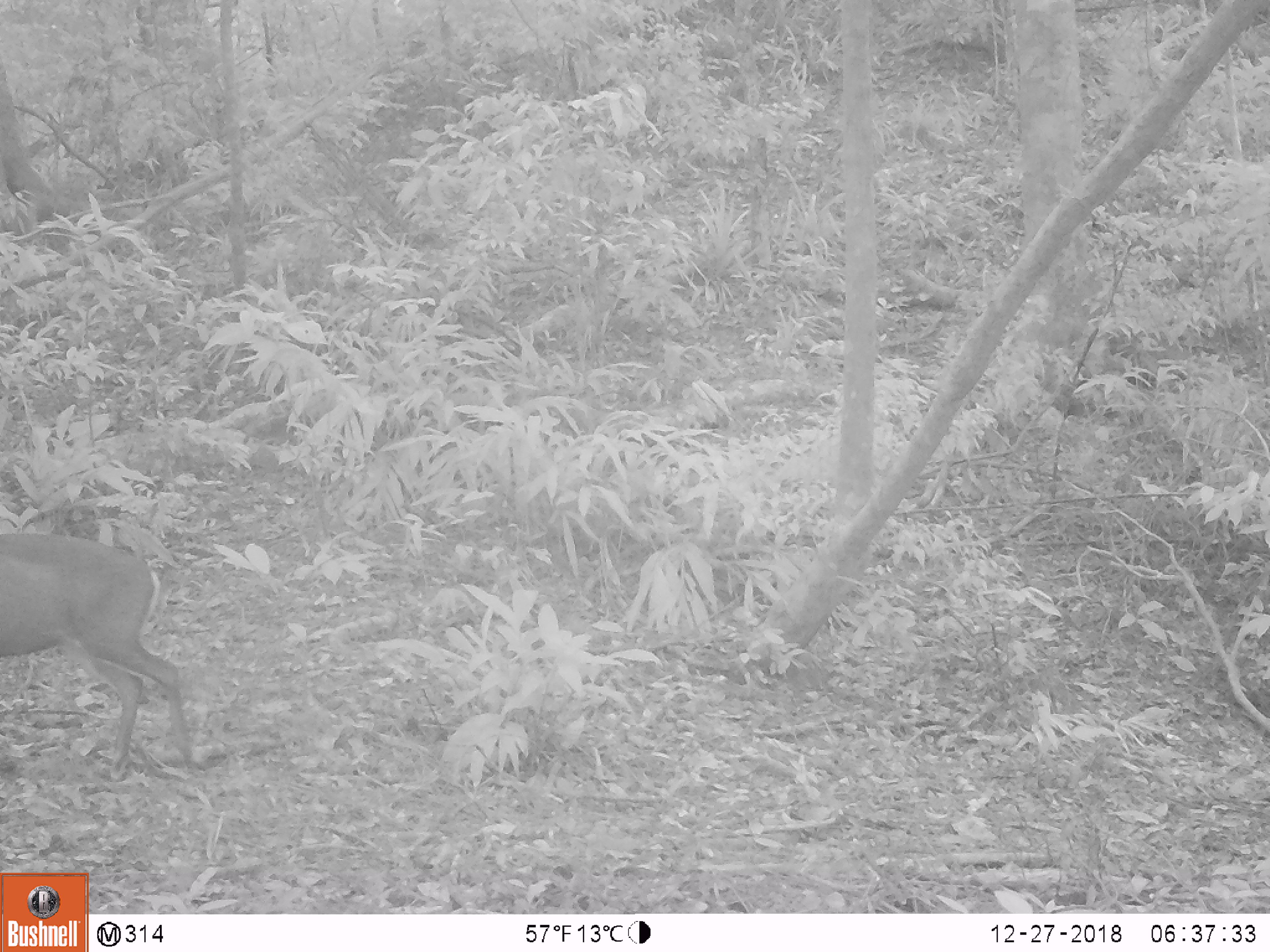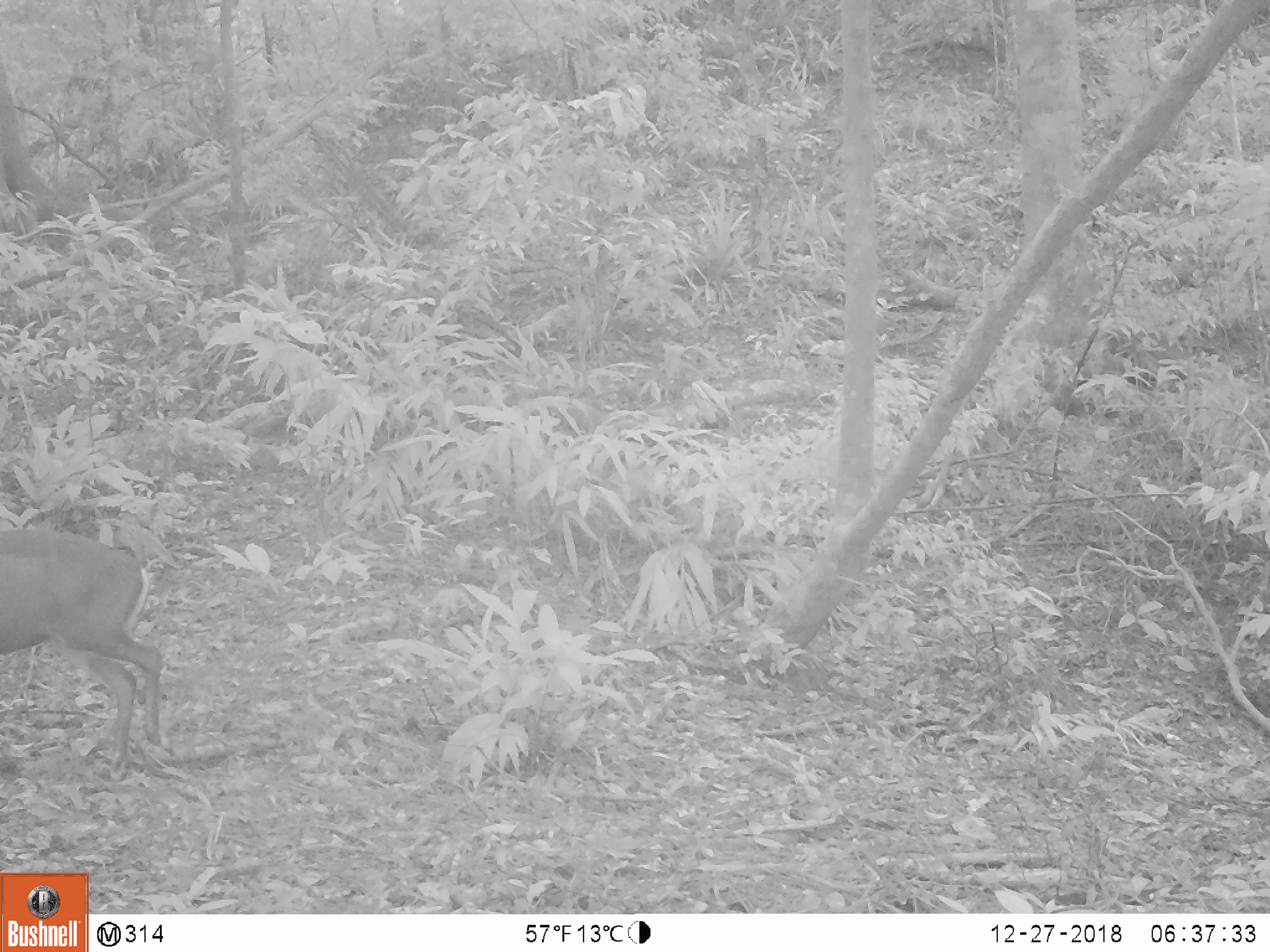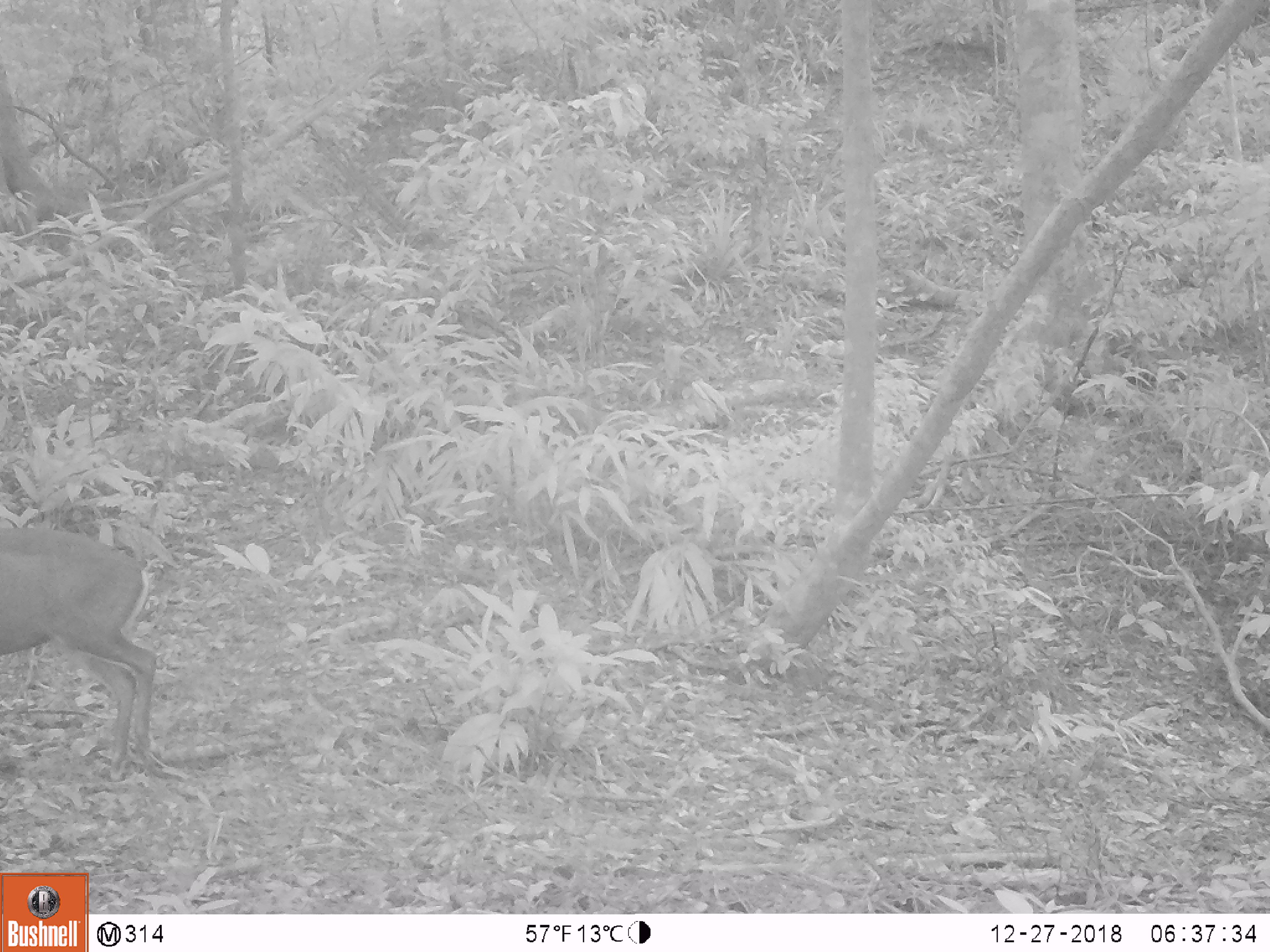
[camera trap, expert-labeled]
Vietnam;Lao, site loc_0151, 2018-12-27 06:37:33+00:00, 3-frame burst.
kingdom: Animalia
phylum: Chordata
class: Mammalia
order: Artiodactyla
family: Cervidae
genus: Muntiacus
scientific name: Muntiacus rooseveltorum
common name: roosevelt's muntjac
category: roosevelts muntjac group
Roosevelts muntjac group (roosevelt's muntjac) (Muntiacus rooseveltorum). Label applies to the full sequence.